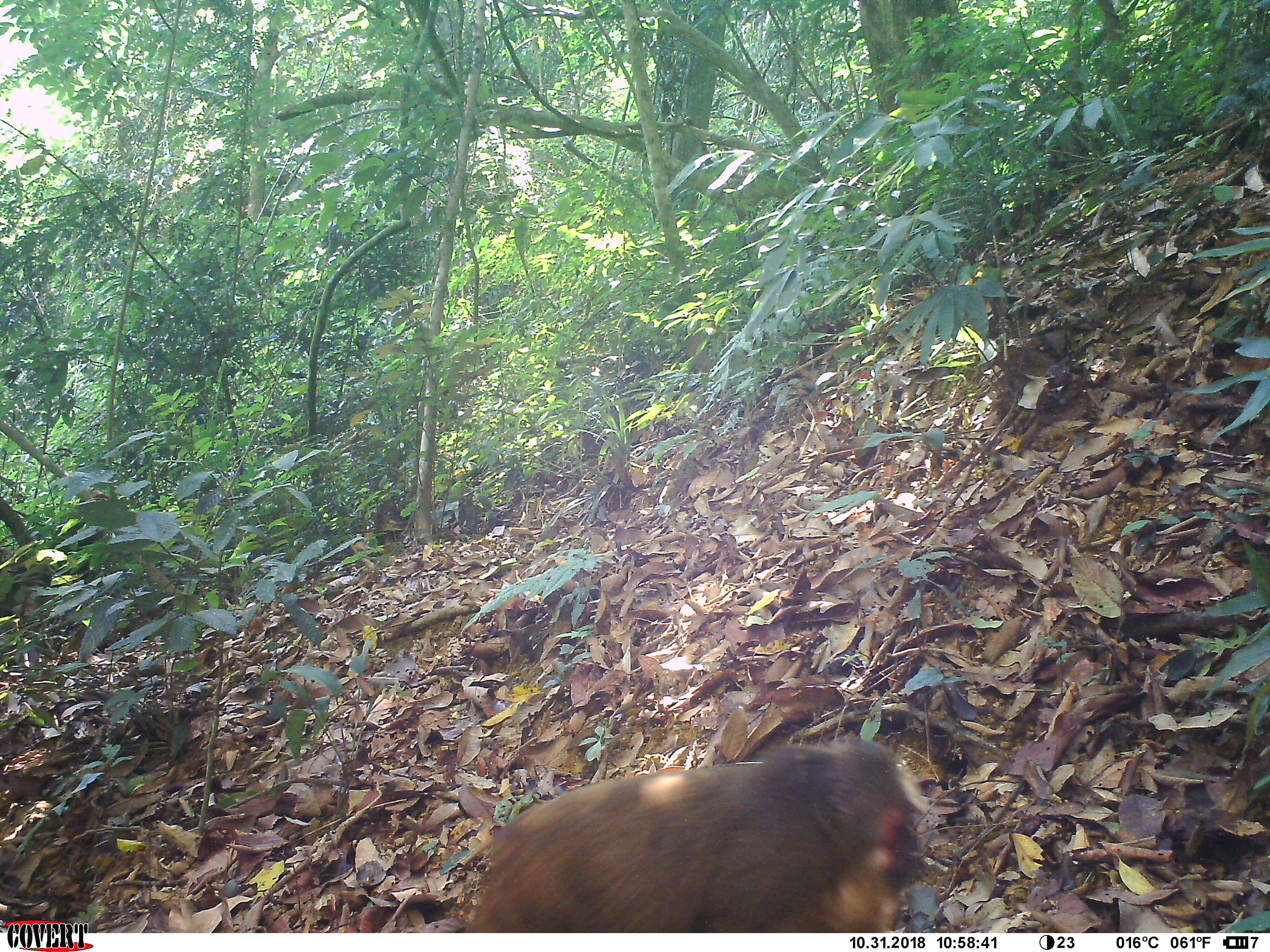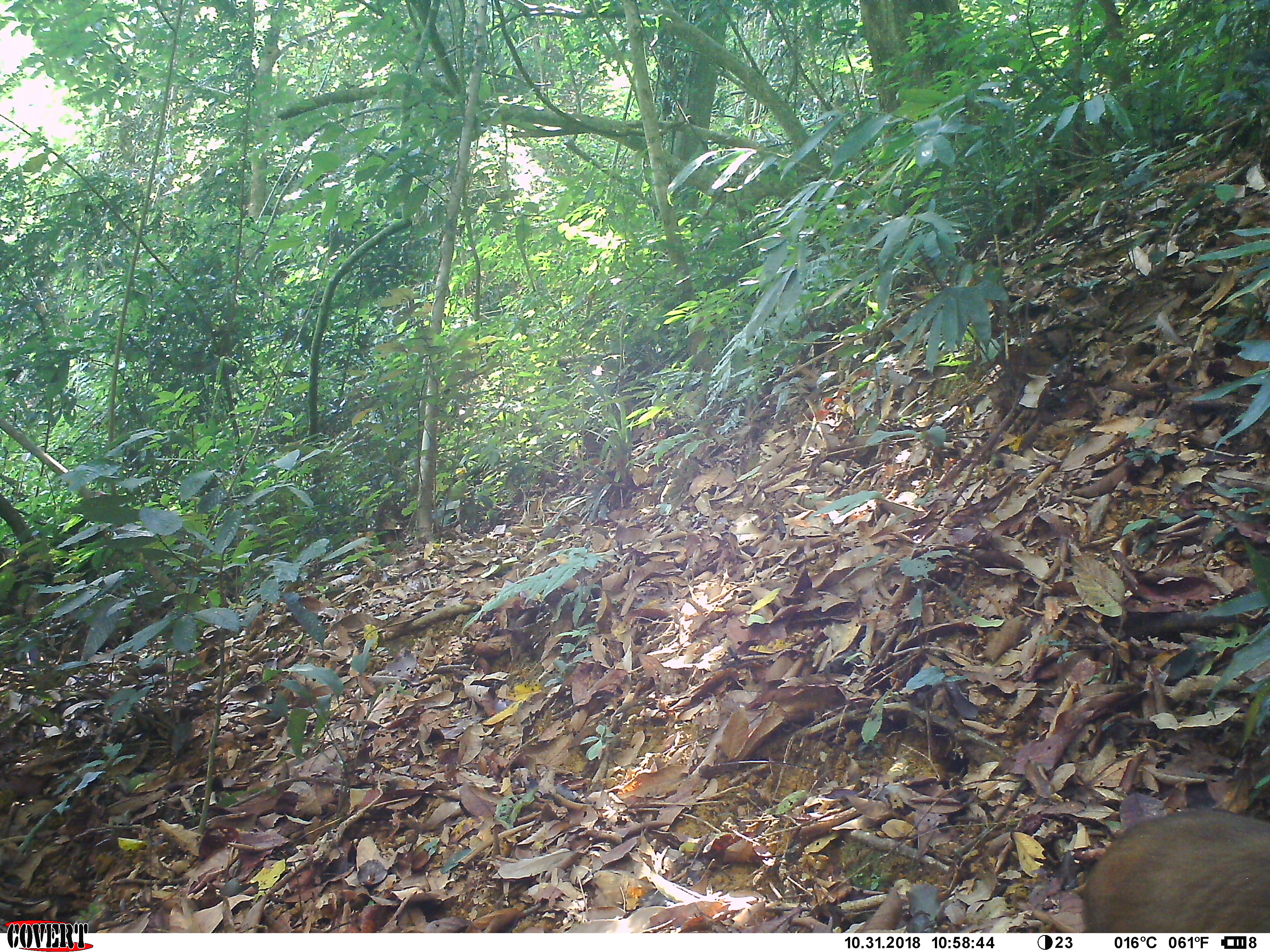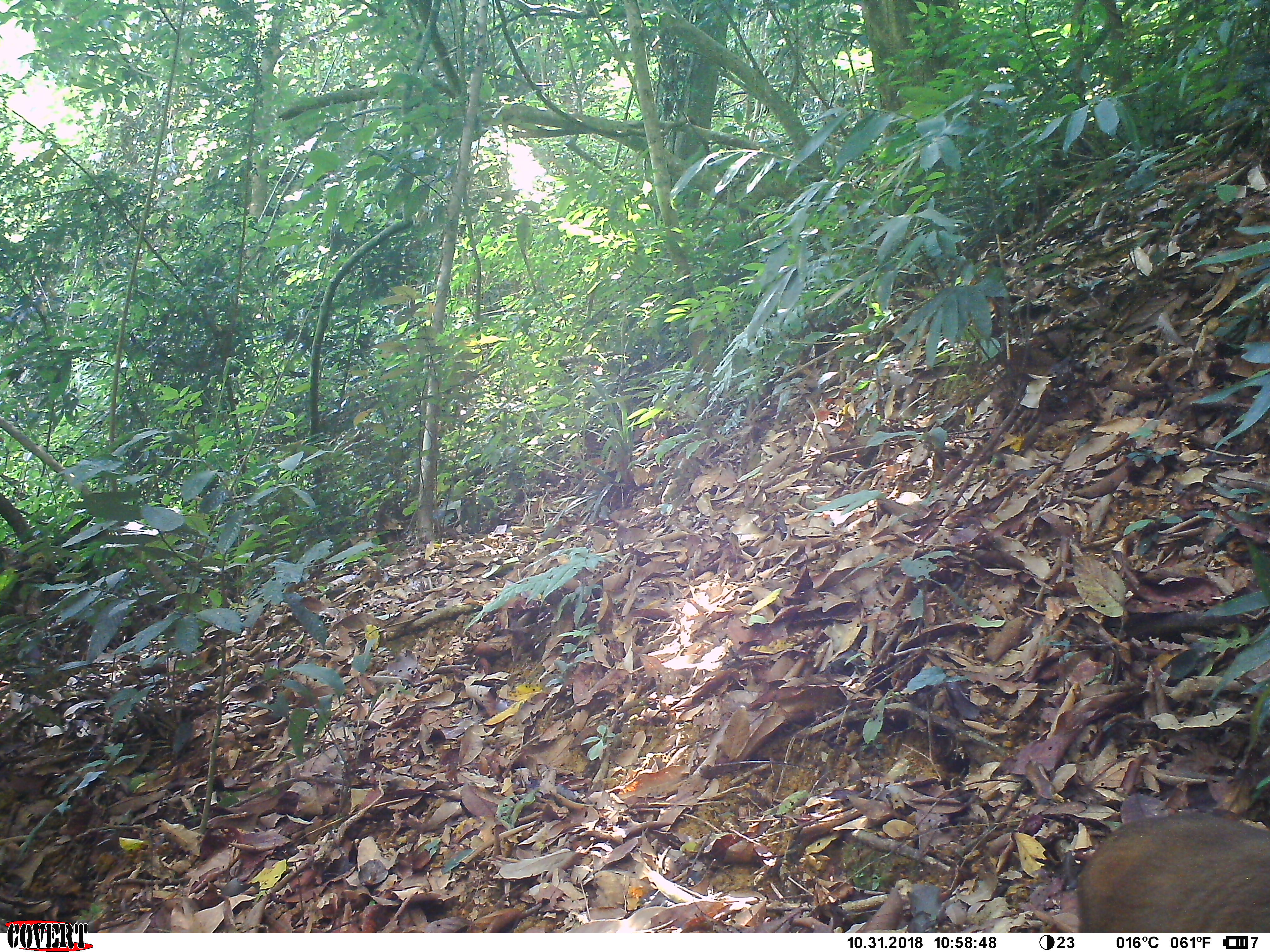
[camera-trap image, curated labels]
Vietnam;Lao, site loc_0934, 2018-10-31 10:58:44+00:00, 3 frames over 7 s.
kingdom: Animalia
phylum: Chordata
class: Mammalia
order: Primates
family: Cercopithecidae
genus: Macaca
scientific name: Macaca arctoides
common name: stump-tailed macaque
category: stump tailed macaque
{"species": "stump tailed macaque (stump-tailed macaque) (Macaca arctoides)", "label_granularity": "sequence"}